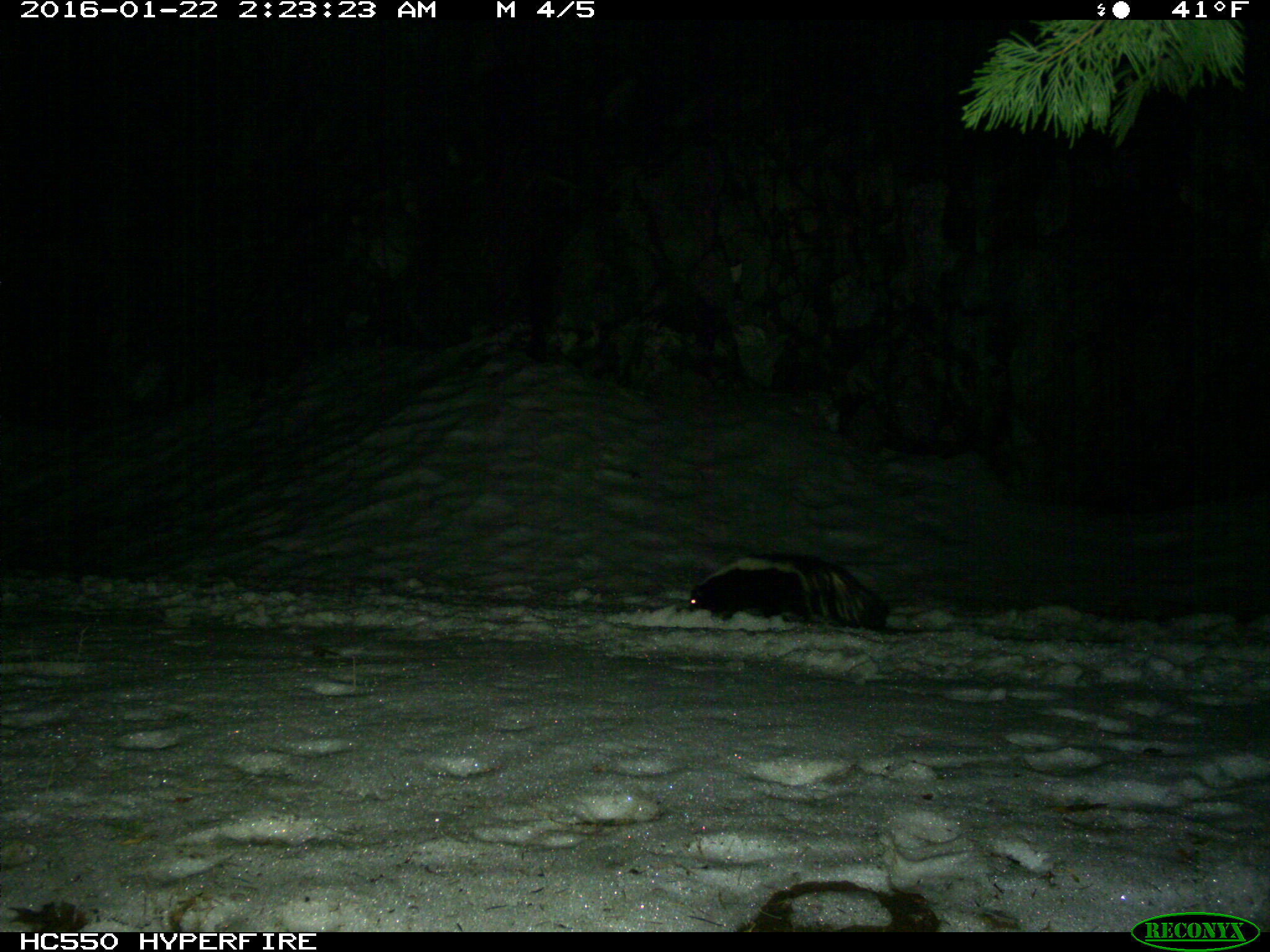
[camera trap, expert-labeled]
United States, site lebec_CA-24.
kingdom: Animalia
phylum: Chordata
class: Mammalia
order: Carnivora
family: Mephitidae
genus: Mephitis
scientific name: Mephitis mephitis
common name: striped skunk